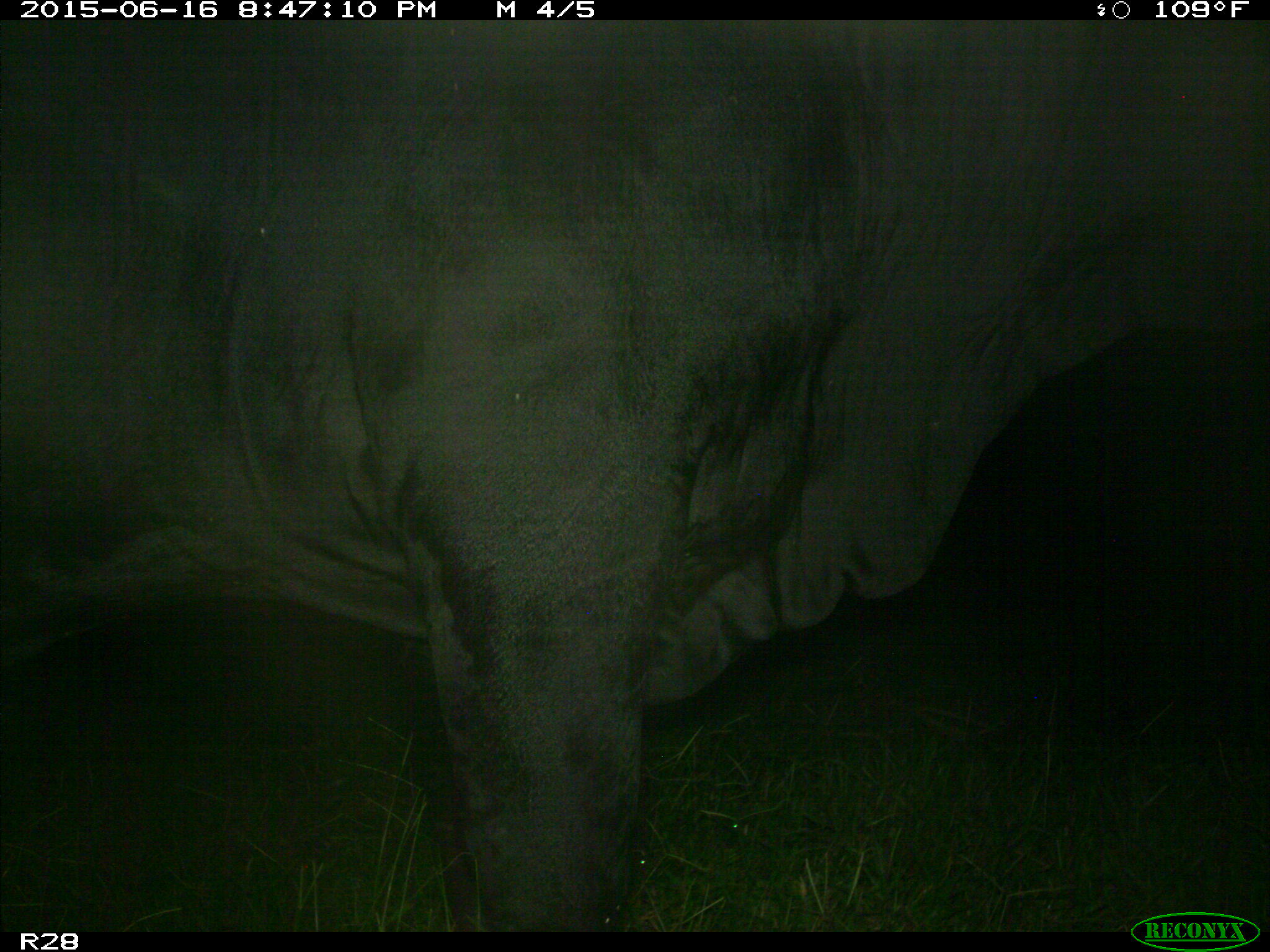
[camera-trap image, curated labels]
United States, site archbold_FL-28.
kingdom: Animalia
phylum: Chordata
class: Mammalia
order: Artiodactyla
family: Bovidae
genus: Bos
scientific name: Bos taurus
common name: domestic cow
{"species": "Bos taurus (domestic cow)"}